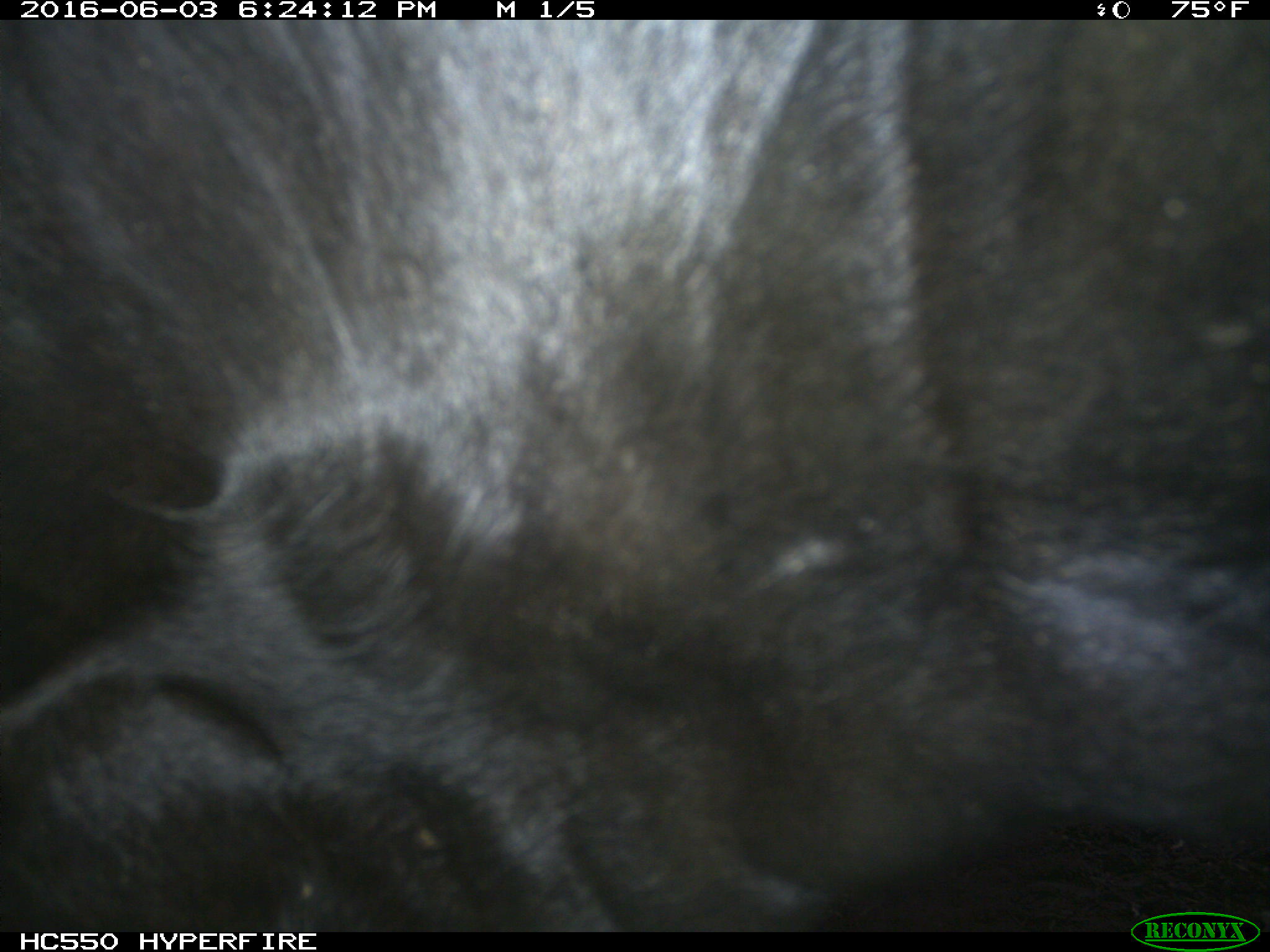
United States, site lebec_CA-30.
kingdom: Animalia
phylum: Chordata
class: Mammalia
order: Artiodactyla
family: Bovidae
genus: Bos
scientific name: Bos taurus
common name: domestic cow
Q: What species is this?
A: Bos taurus (domestic cow).